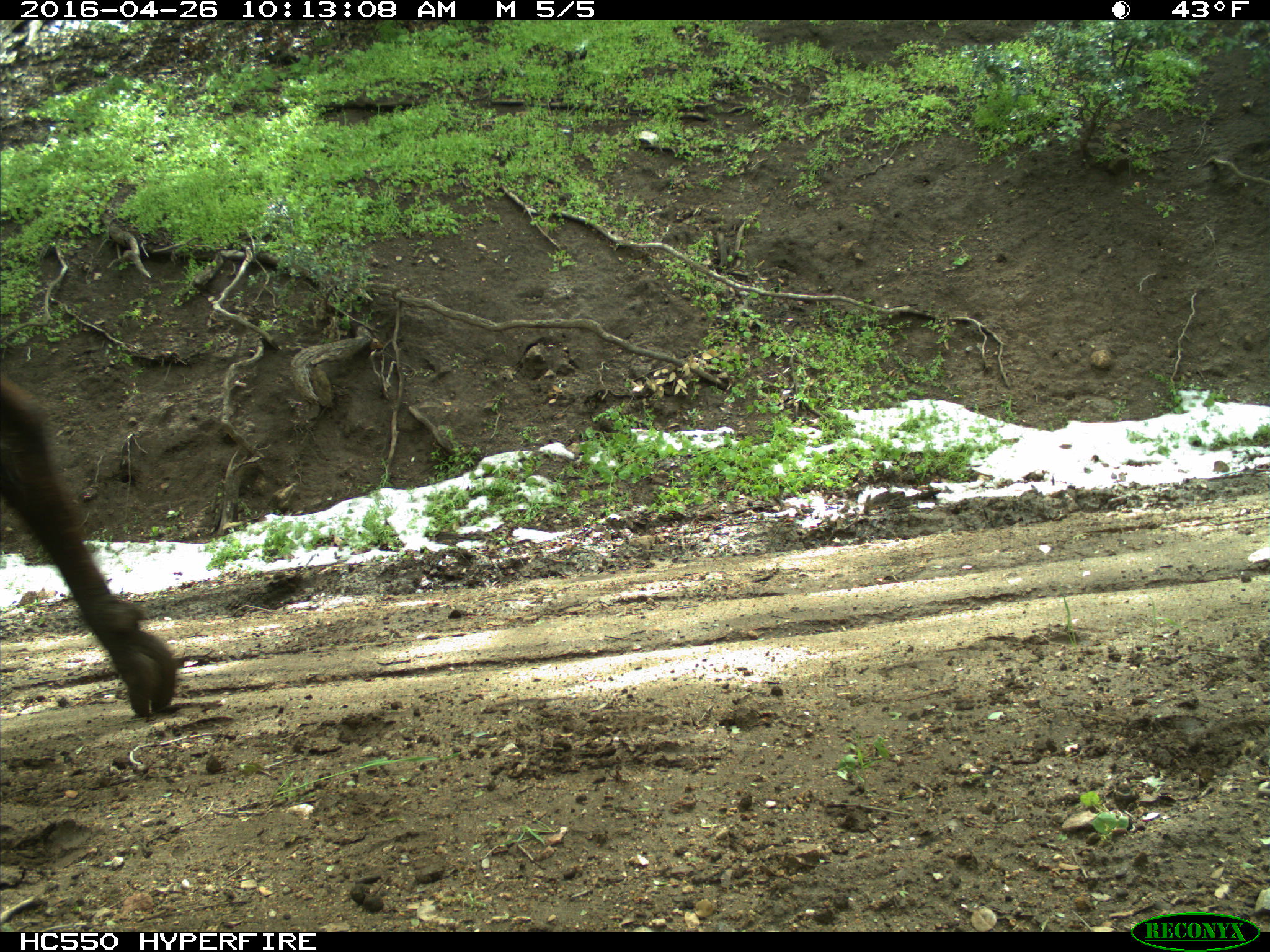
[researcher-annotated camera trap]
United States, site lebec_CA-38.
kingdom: Animalia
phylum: Chordata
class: Mammalia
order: Artiodactyla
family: Bovidae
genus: Bos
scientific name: Bos taurus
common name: domestic cow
Bos taurus (domestic cow).